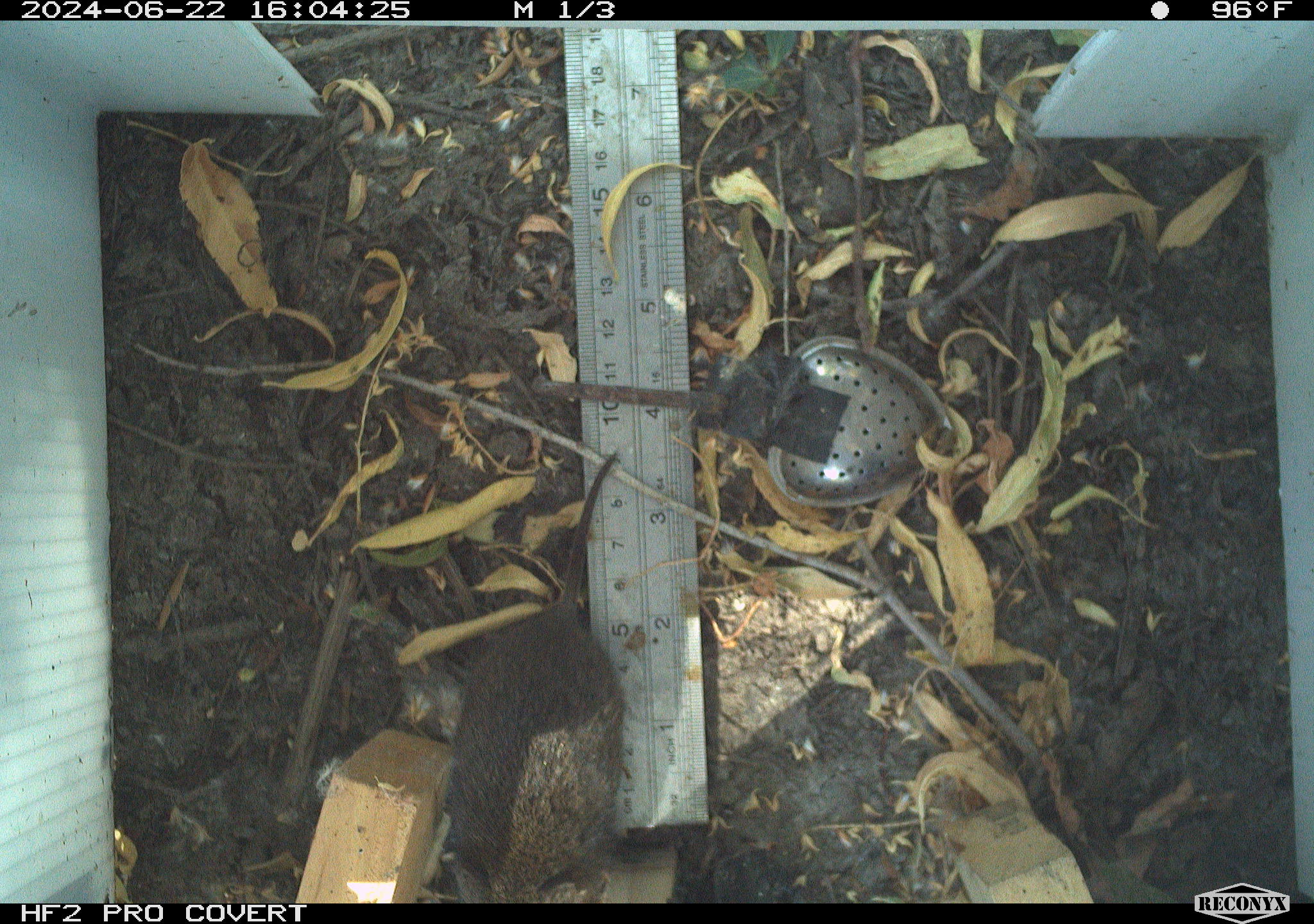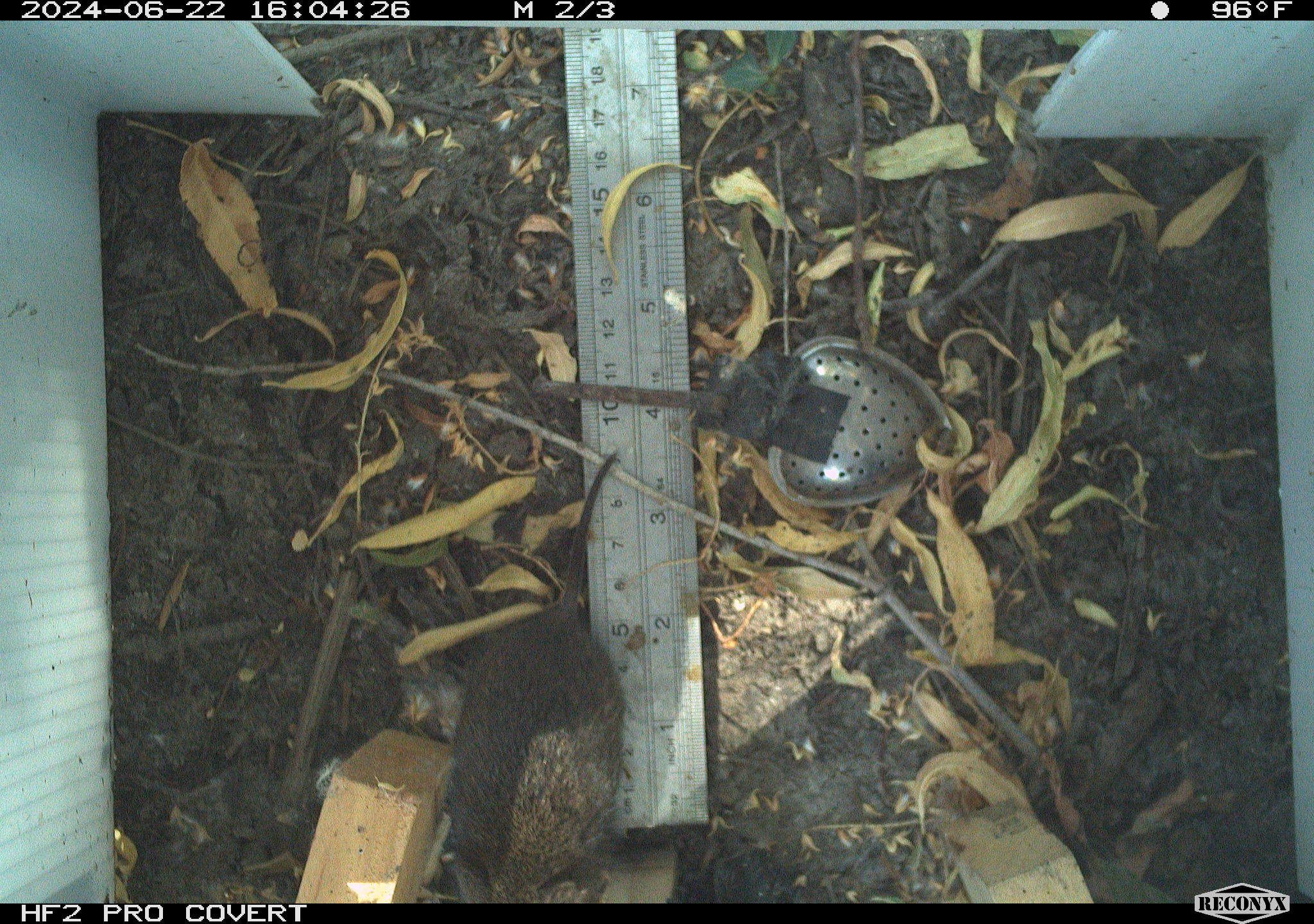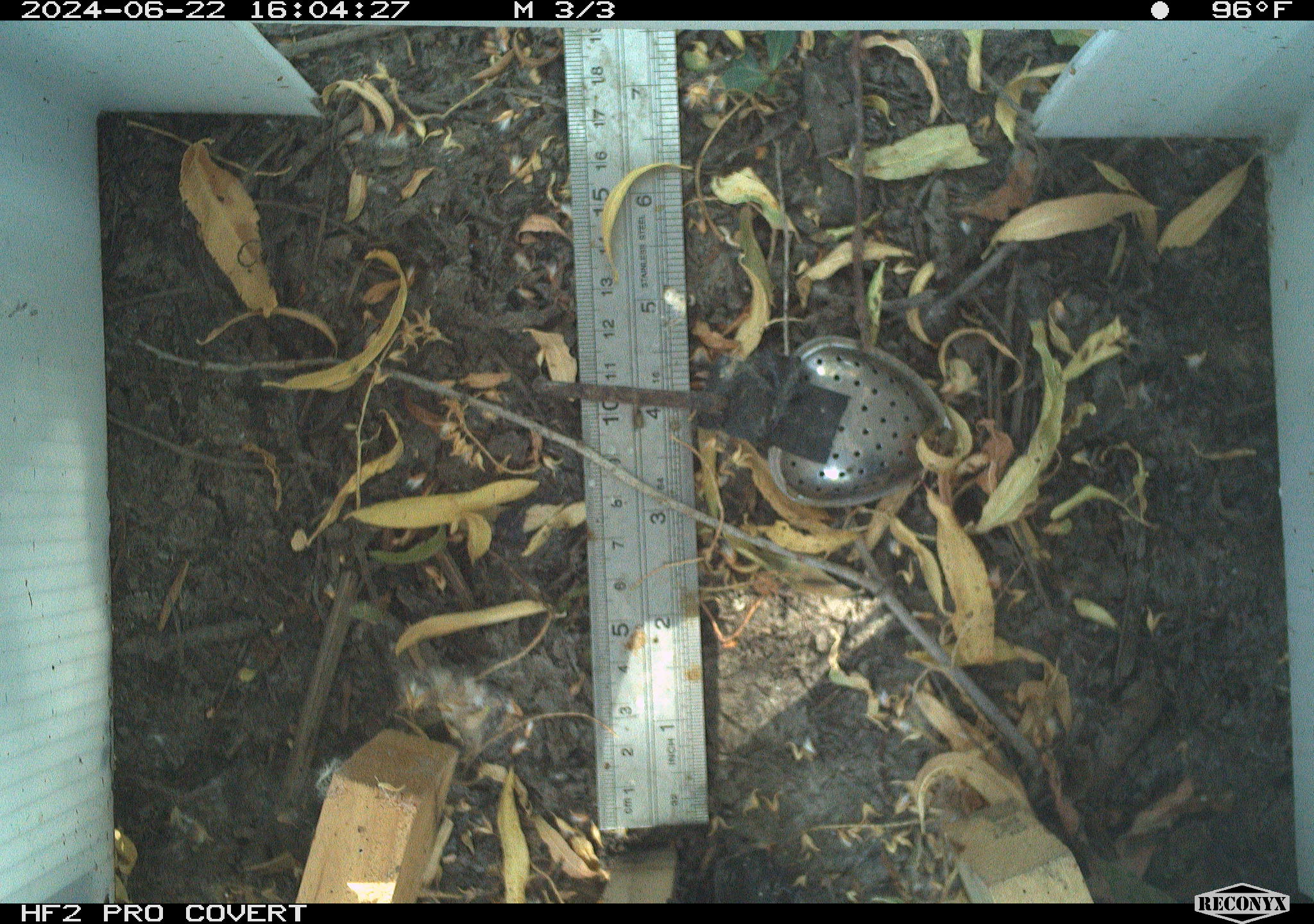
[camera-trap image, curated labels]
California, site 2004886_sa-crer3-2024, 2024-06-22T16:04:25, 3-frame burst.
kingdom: Animalia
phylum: Chordata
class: Mammalia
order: Rodentia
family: Cricetidae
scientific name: Arvicolinae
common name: voles, lemmings, and muskrats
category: arvicolinae subfamily